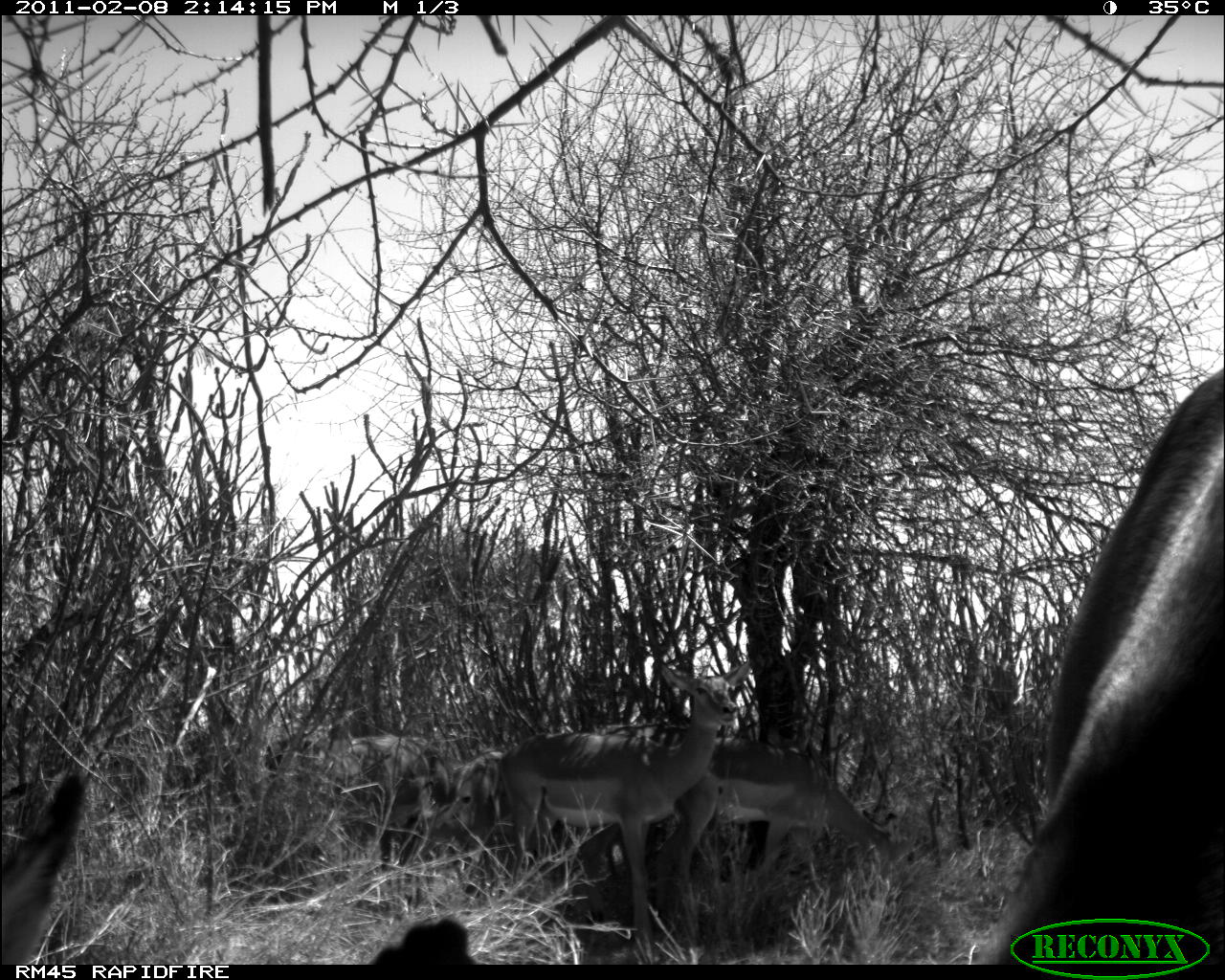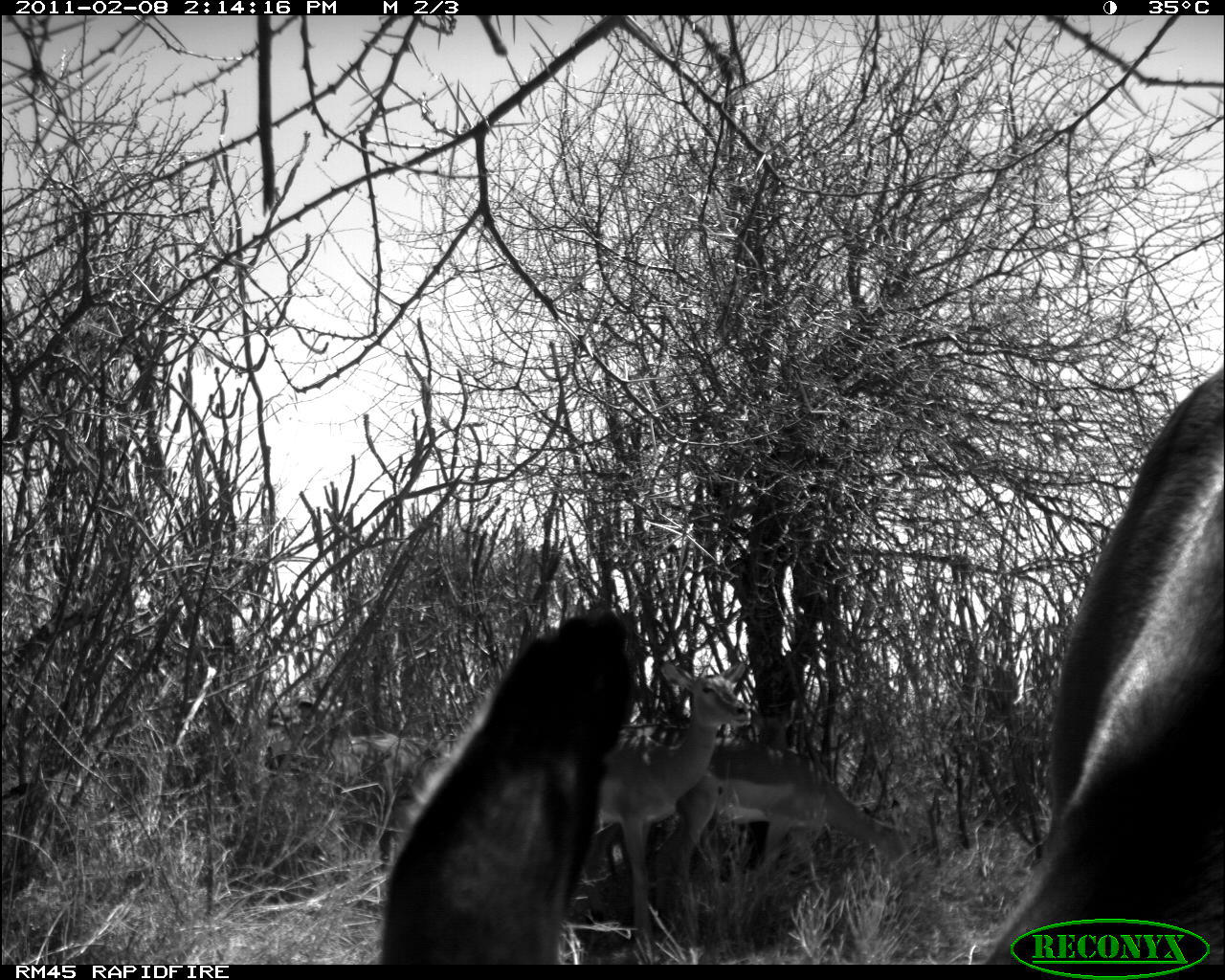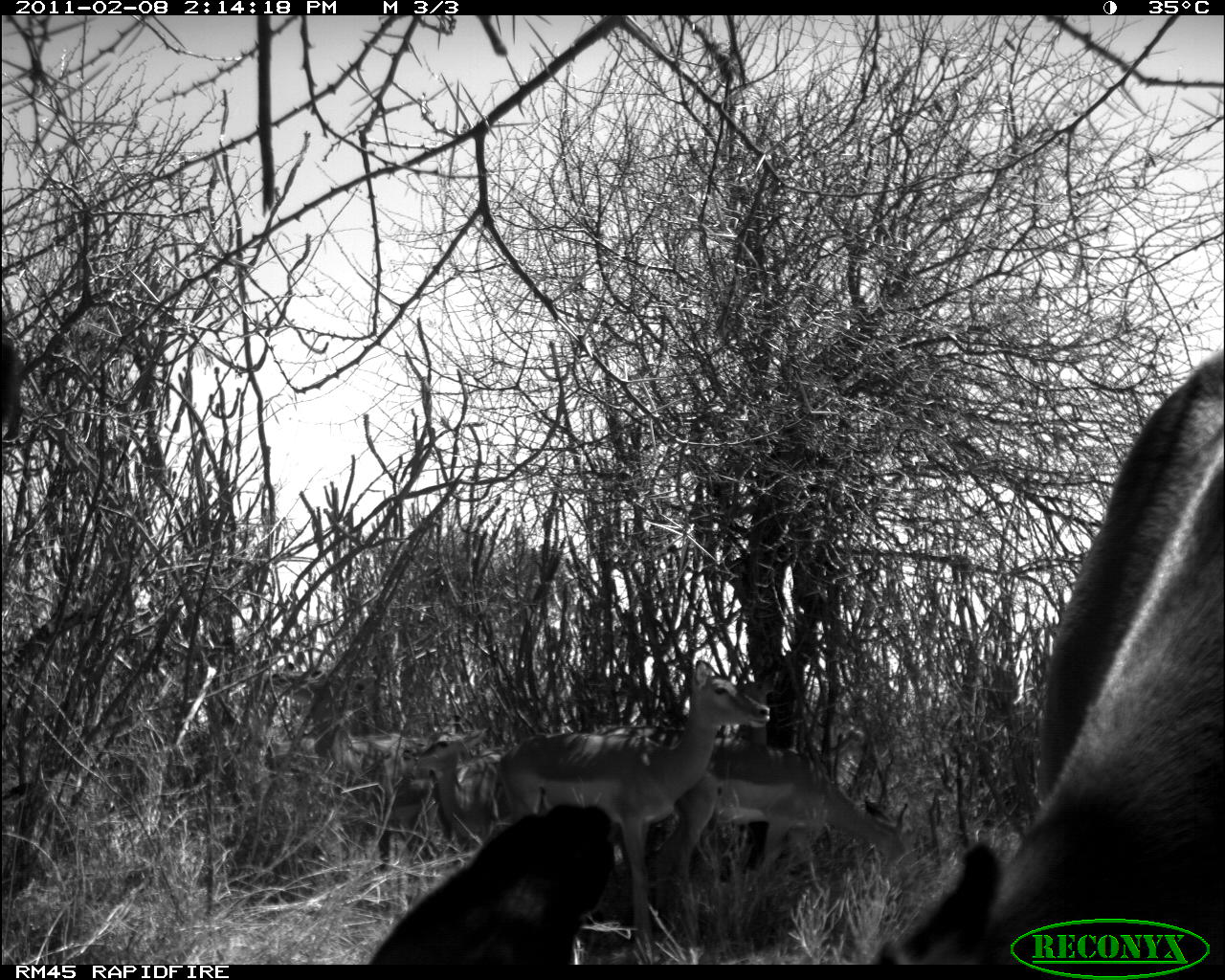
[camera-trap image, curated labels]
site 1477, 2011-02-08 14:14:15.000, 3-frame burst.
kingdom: Animalia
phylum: Chordata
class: Mammalia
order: Artiodactyla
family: Bovidae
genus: Aepyceros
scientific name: Aepyceros melampus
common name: impala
Aepyceros melampus (impala), count 7.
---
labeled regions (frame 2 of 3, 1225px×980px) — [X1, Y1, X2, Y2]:
aepyceros melampus: [981, 357, 1224, 964]; [380, 601, 641, 964]; [647, 743, 922, 914]; [592, 656, 752, 942]; [275, 699, 434, 804]; [736, 698, 801, 747]